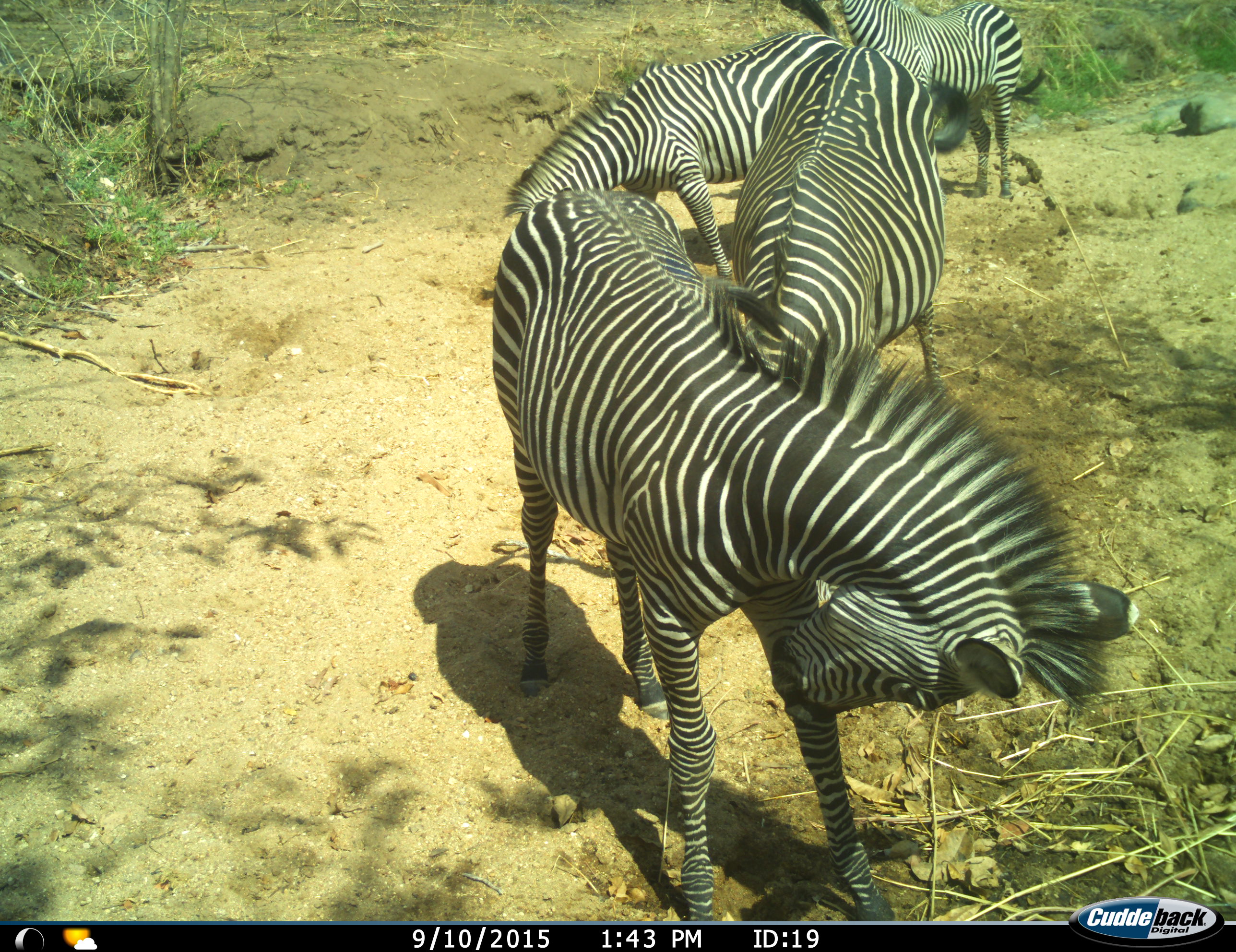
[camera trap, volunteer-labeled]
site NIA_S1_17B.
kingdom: Animalia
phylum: Chordata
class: Mammalia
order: Perissodactyla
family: Equidae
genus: Equus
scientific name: Equus quagga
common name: plains zebra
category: zebraplains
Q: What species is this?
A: Zebraplains (plains zebra) (Equus quagga).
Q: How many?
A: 4.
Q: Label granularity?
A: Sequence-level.